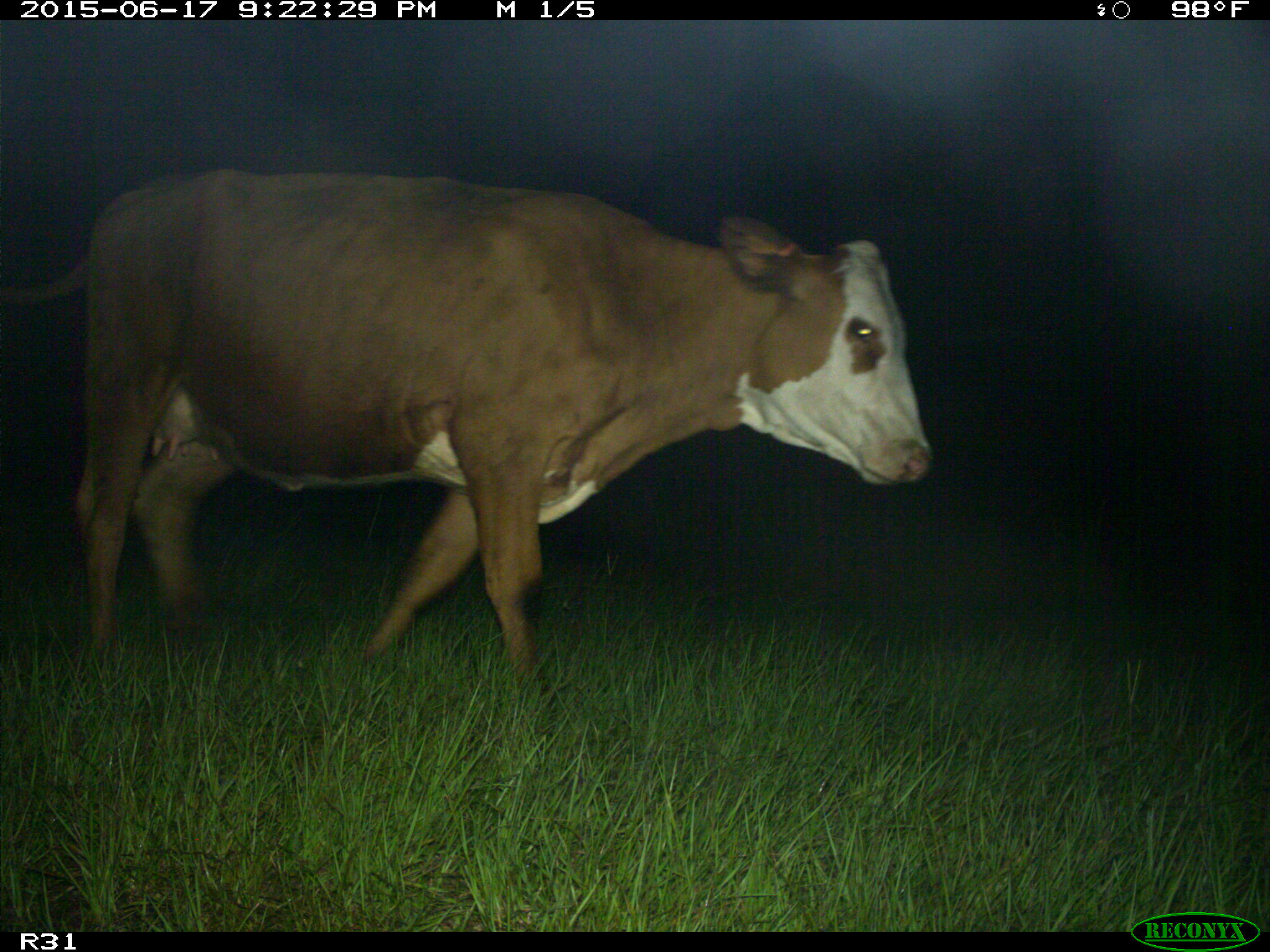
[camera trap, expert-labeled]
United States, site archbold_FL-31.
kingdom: Animalia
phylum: Chordata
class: Mammalia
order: Artiodactyla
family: Bovidae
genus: Bos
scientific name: Bos taurus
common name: domestic cow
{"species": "Bos taurus (domestic cow)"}